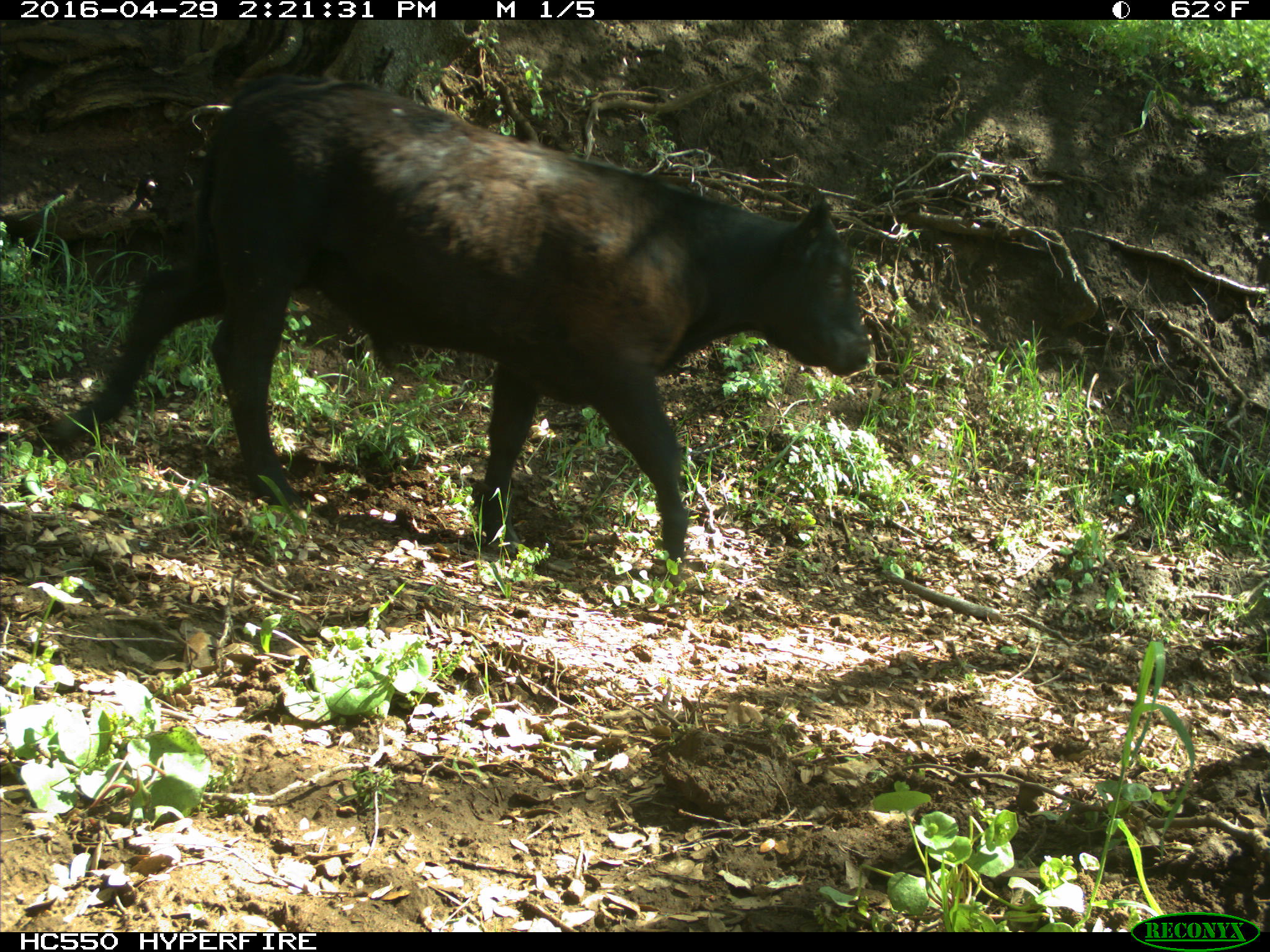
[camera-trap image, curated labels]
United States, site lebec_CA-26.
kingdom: Animalia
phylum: Chordata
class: Mammalia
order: Artiodactyla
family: Bovidae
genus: Bos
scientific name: Bos taurus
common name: domestic cow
Bos taurus (domestic cow).